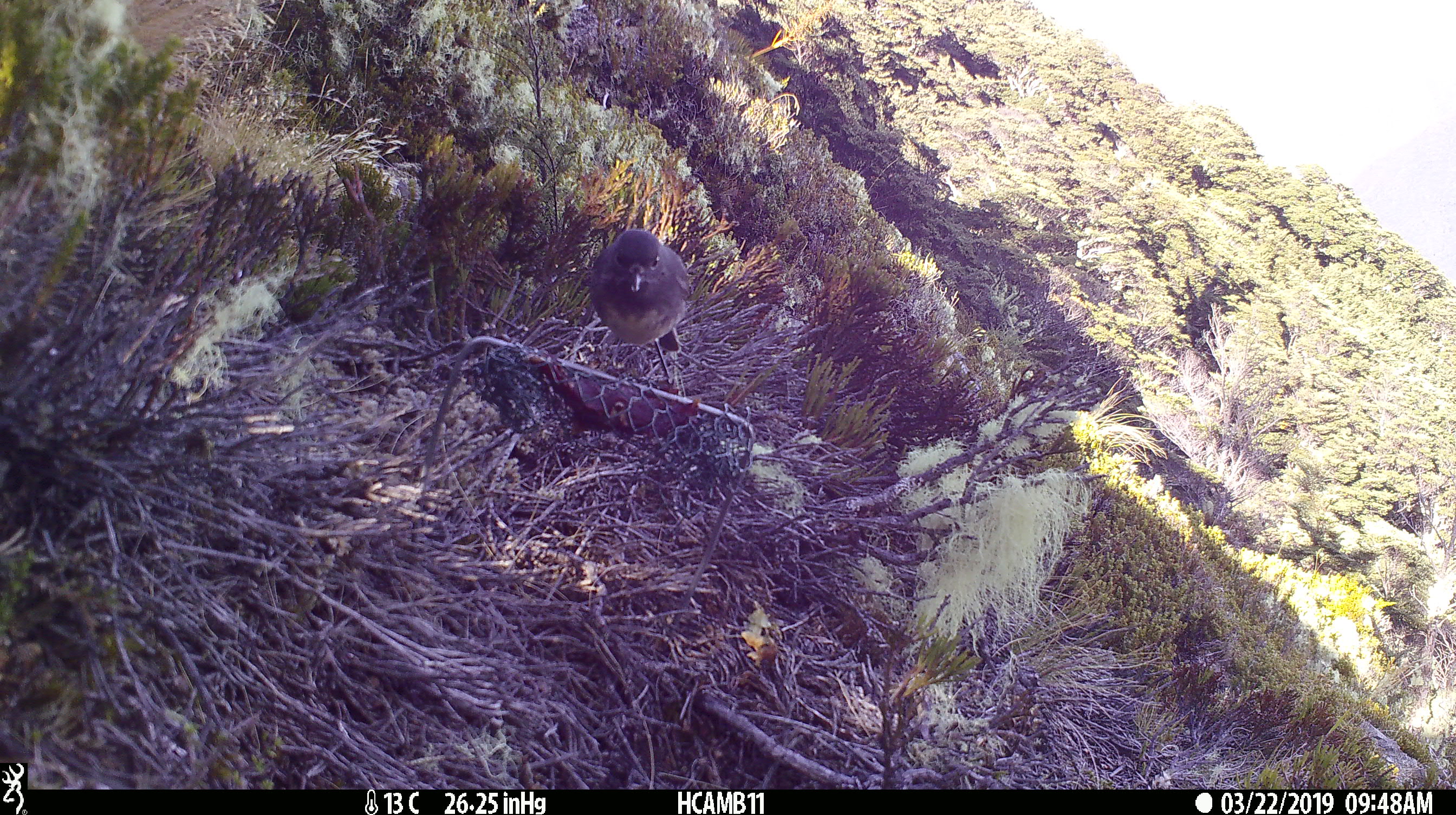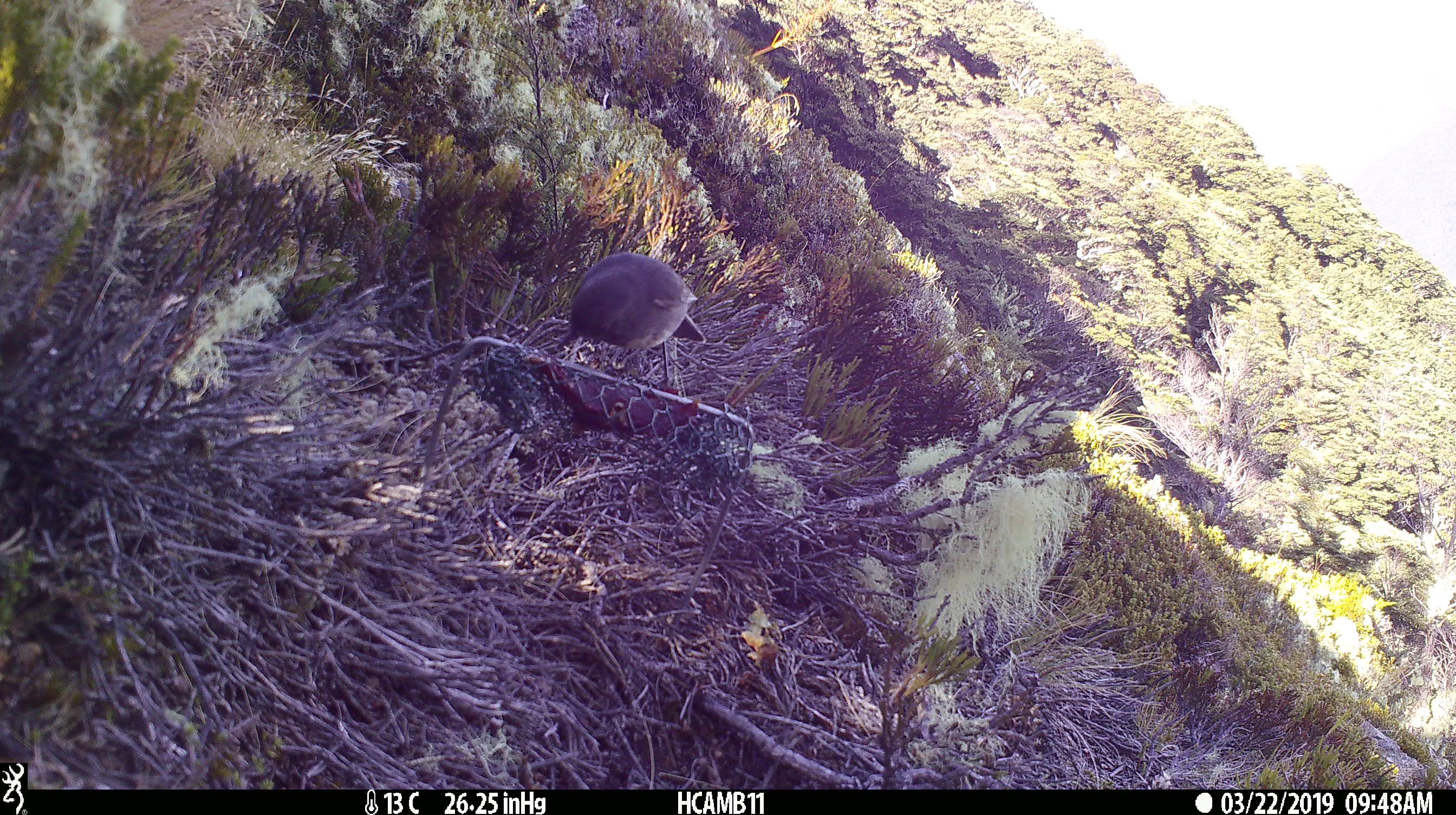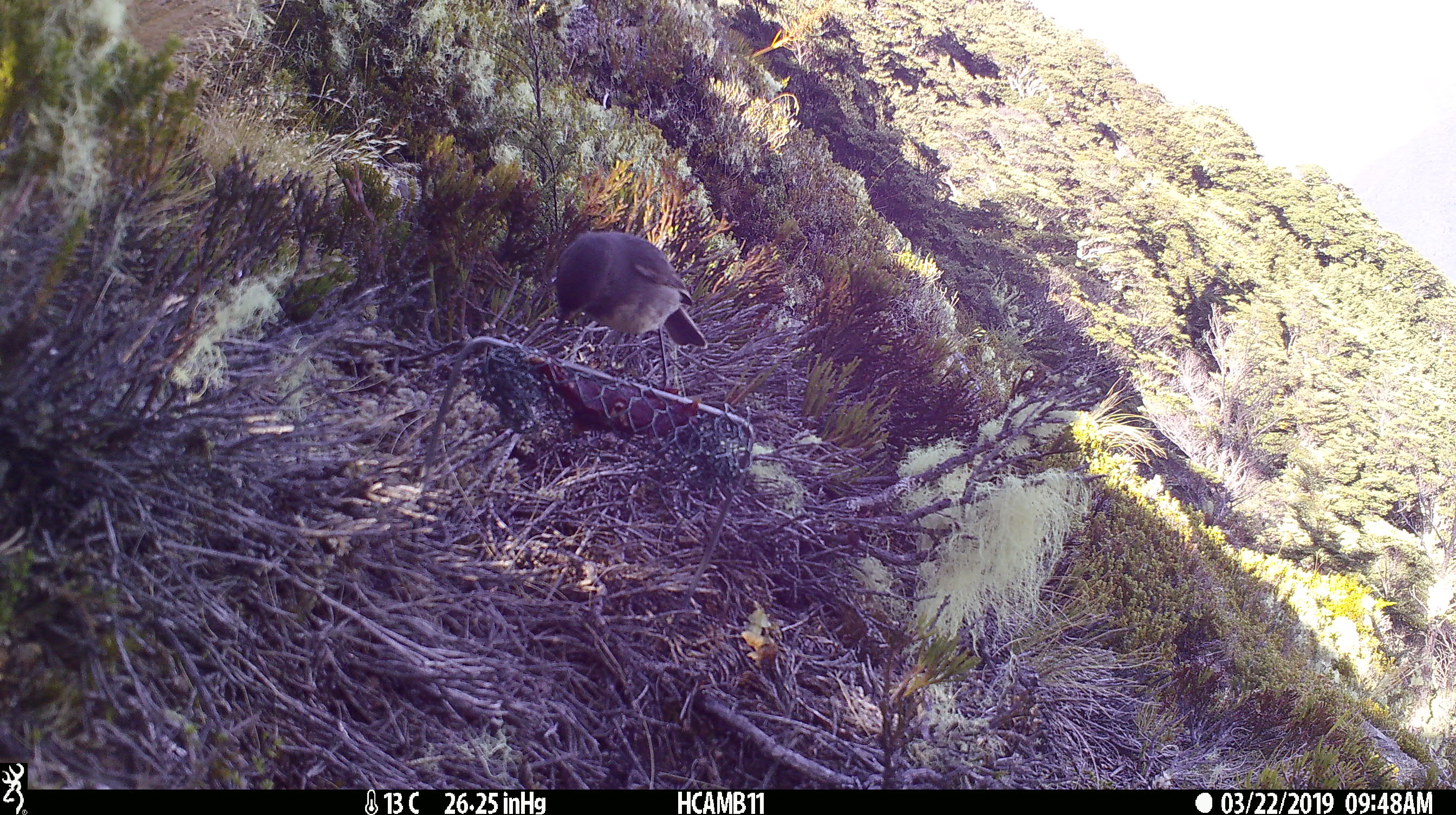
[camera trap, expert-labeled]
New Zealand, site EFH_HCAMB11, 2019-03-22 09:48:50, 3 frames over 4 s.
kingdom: Animalia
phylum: Chordata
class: Aves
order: Passeriformes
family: Petroicidae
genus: Petroica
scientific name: Petroica australis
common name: new zealand robin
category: robin